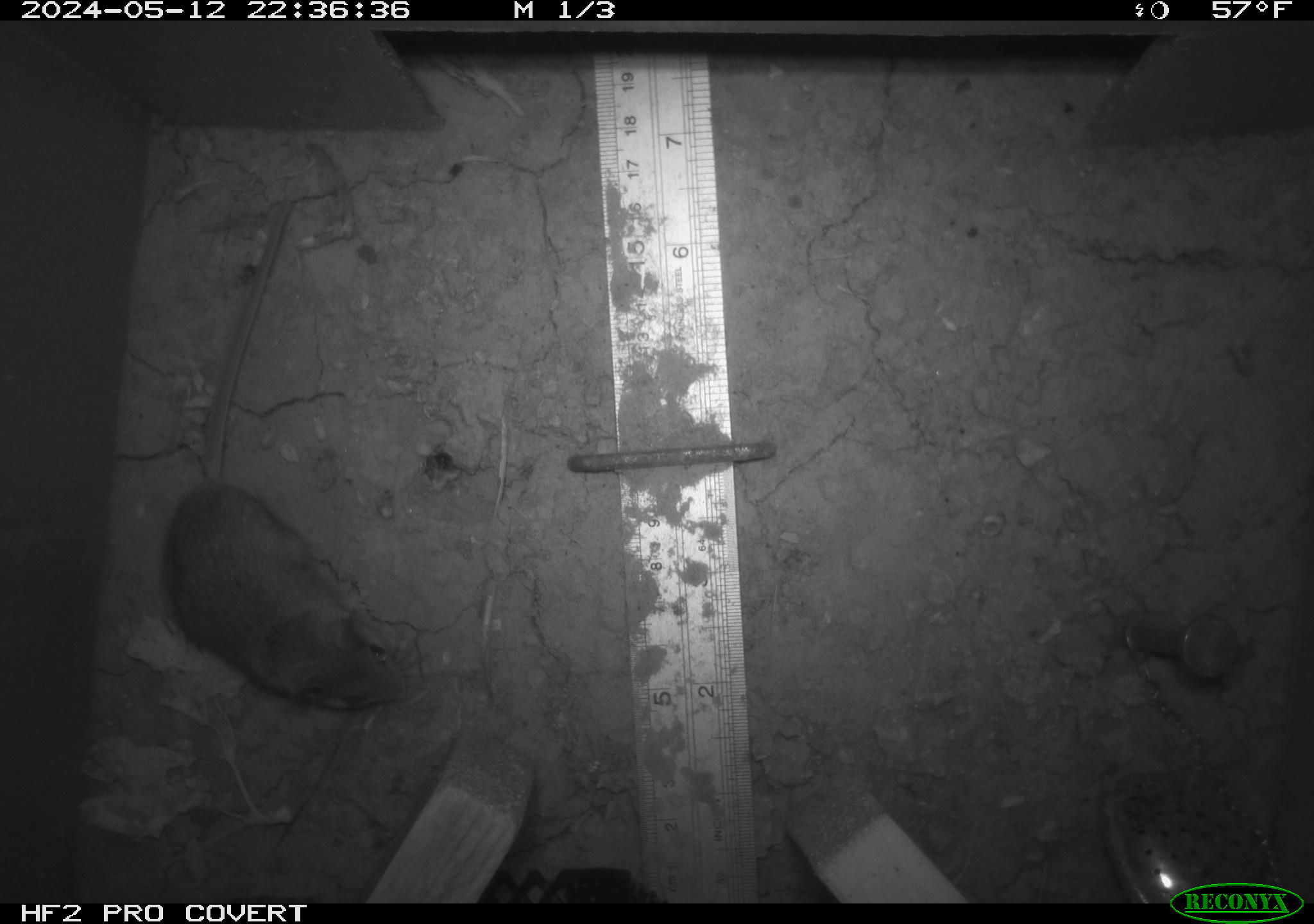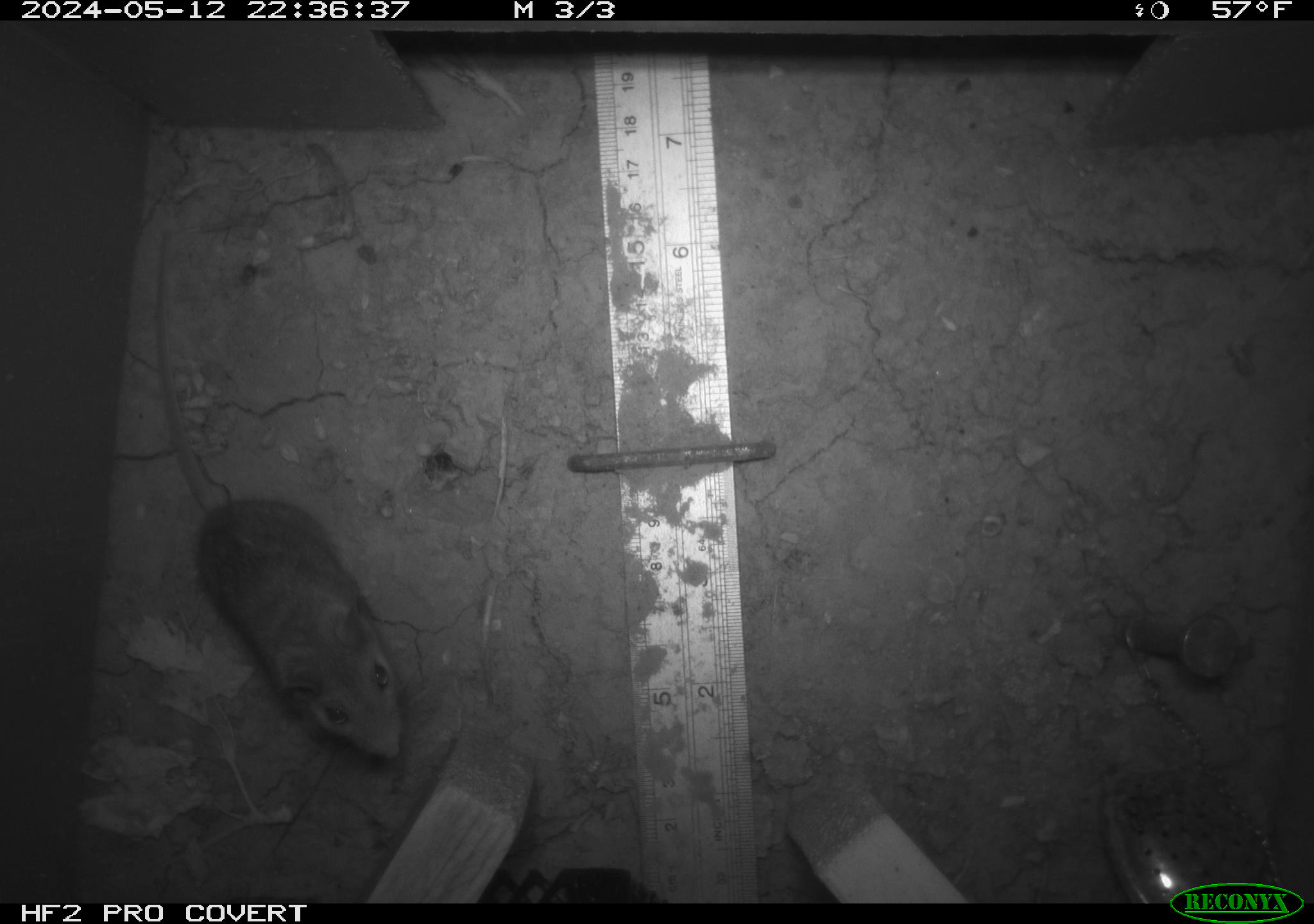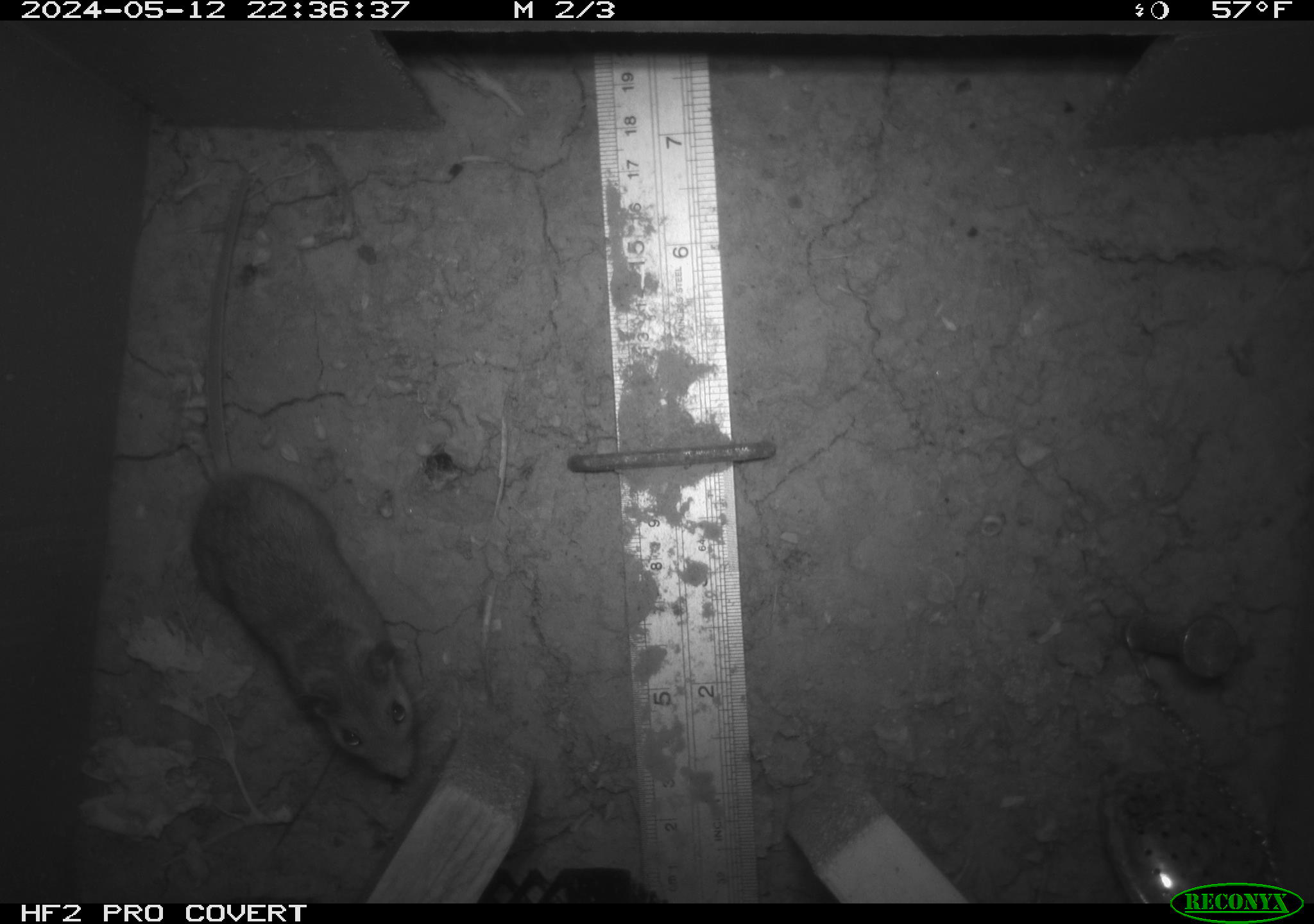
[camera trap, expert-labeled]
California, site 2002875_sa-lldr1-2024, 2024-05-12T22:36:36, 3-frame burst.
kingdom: Animalia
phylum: Chordata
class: Mammalia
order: Rodentia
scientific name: Rodentia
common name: mouse species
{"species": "mouse species (Rodentia)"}